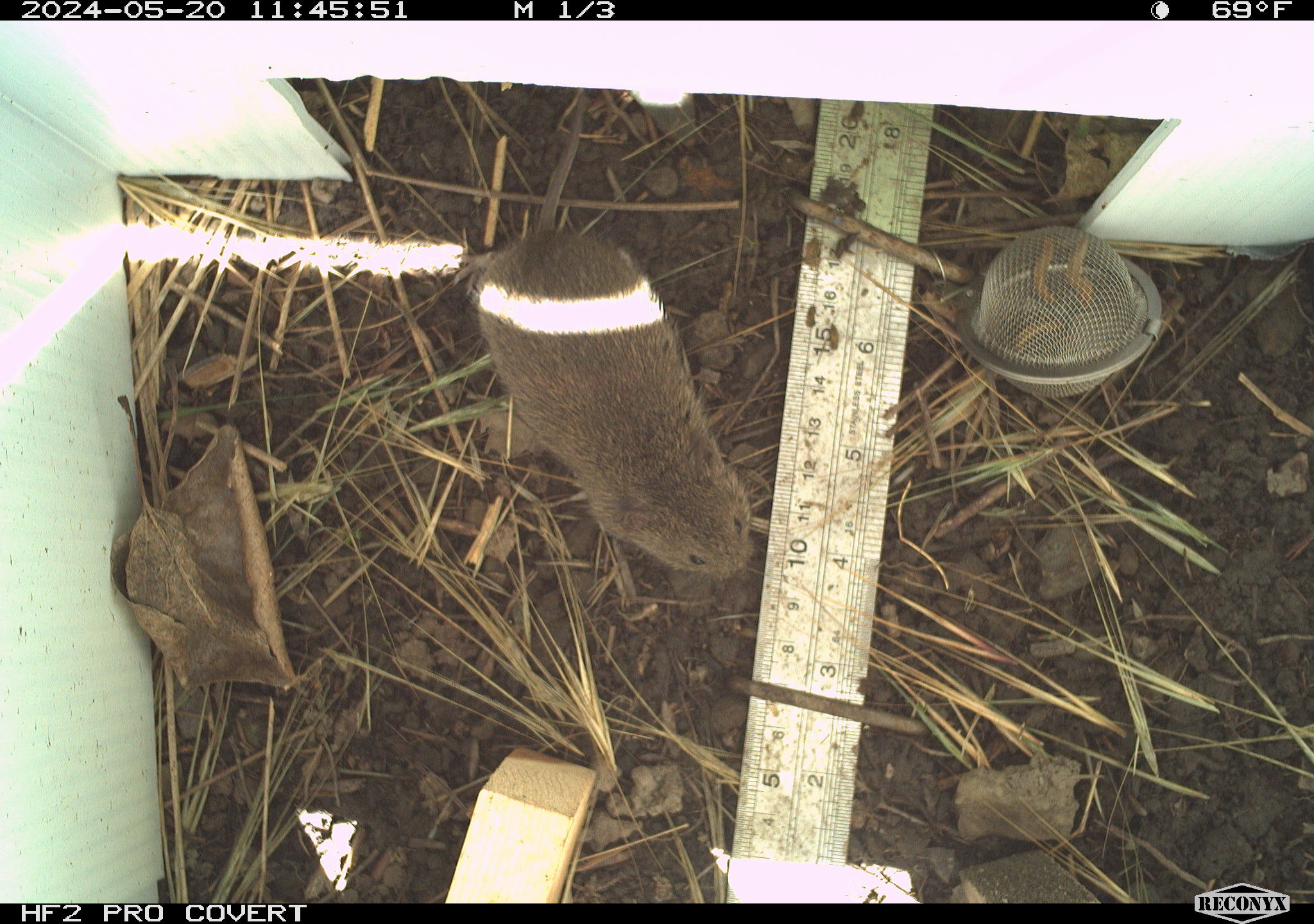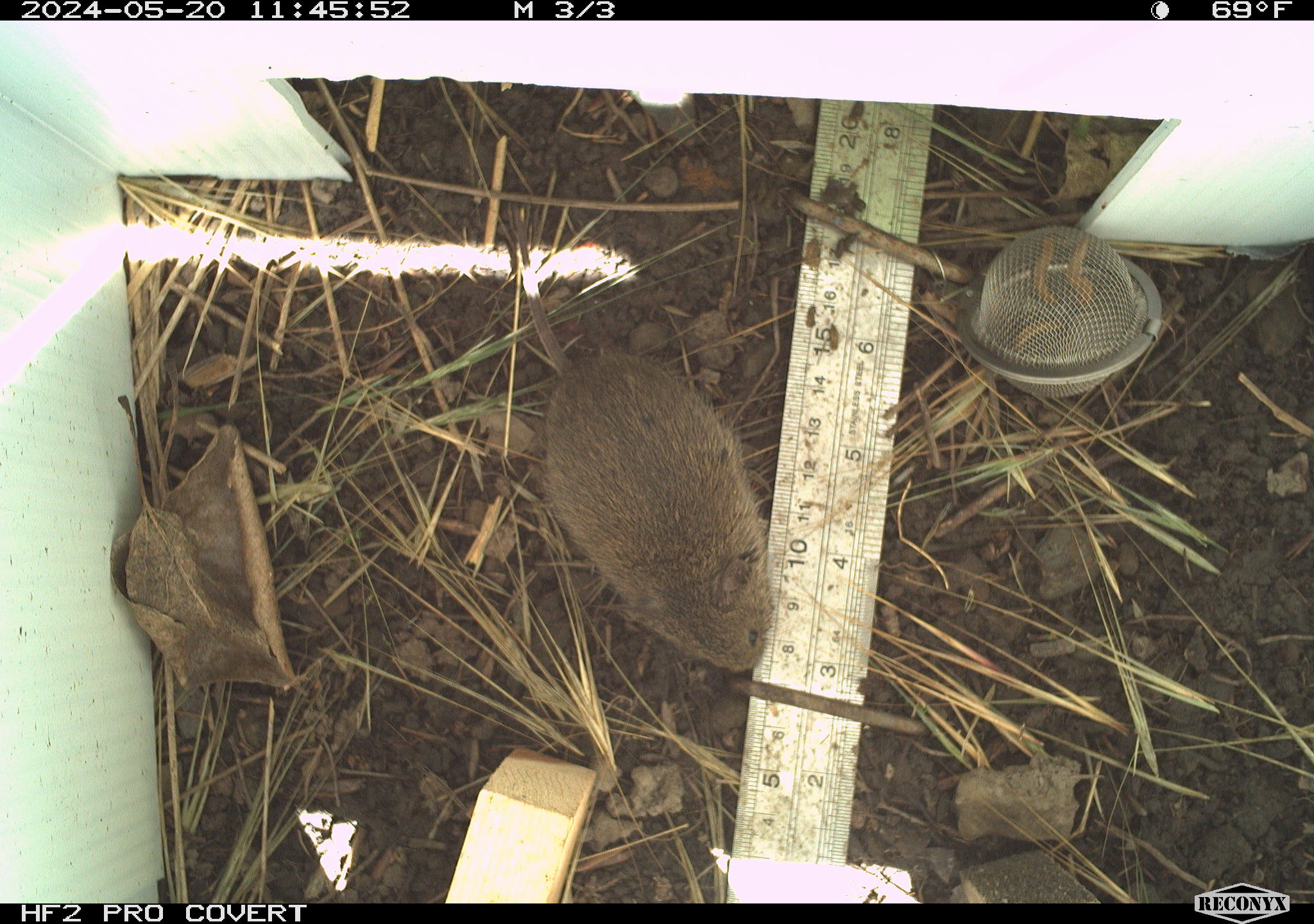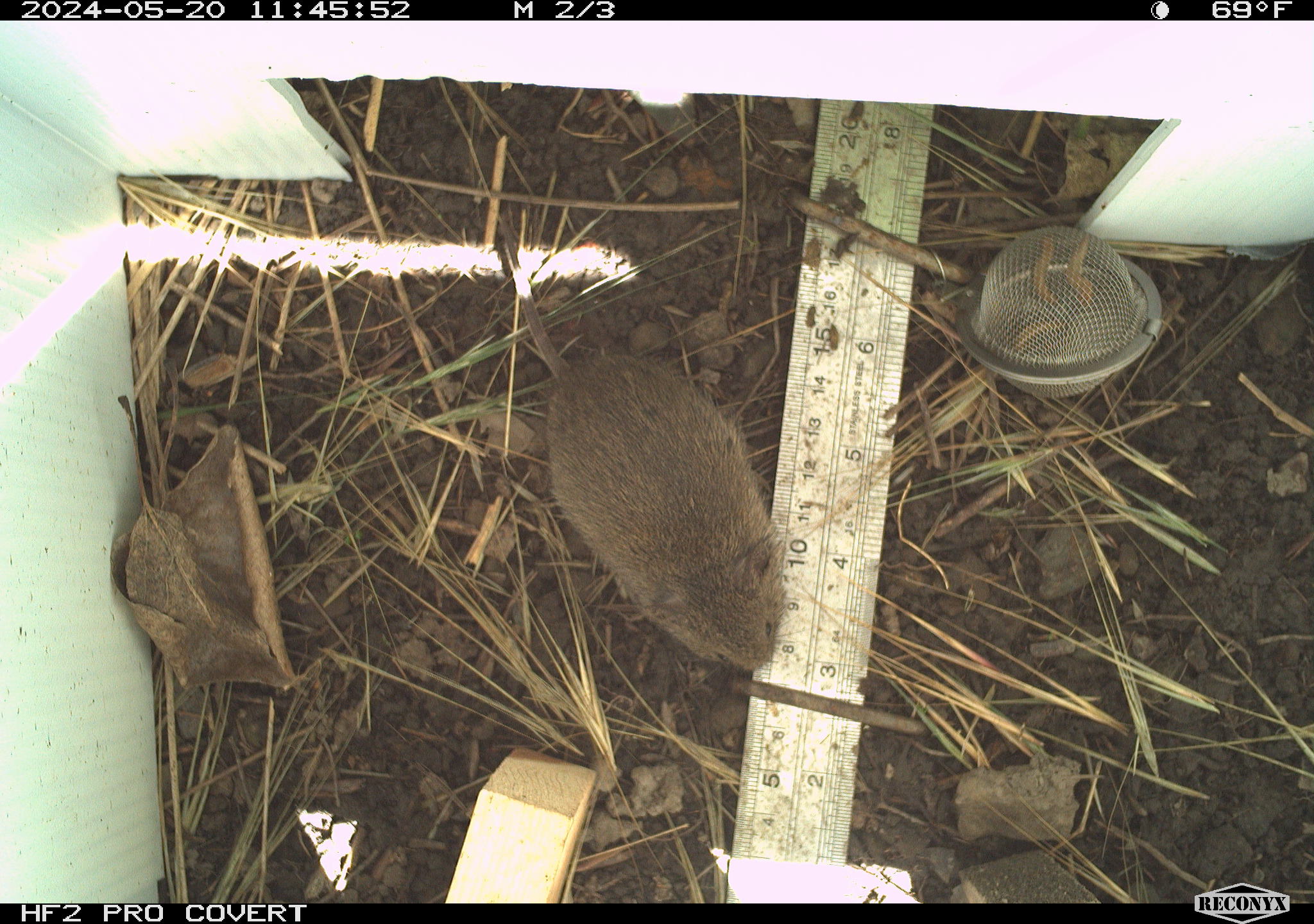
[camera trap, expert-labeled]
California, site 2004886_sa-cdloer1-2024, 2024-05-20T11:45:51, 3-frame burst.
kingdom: Animalia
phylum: Chordata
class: Mammalia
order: Rodentia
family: Cricetidae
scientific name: Arvicolinae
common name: voles, lemmings, and muskrats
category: arvicolinae subfamily